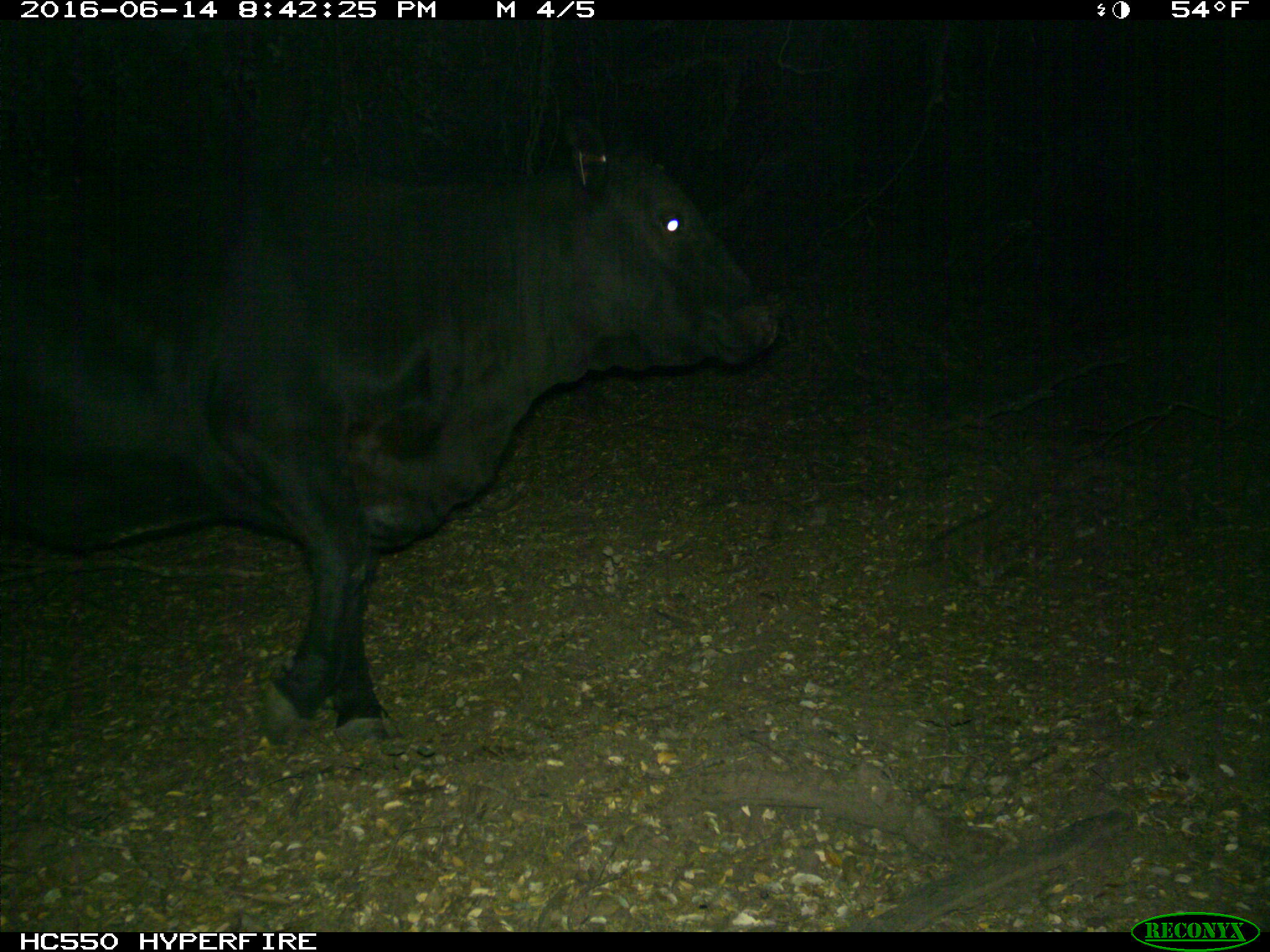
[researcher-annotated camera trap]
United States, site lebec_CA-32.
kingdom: Animalia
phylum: Chordata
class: Mammalia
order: Artiodactyla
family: Bovidae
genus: Bos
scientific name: Bos taurus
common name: domestic cow